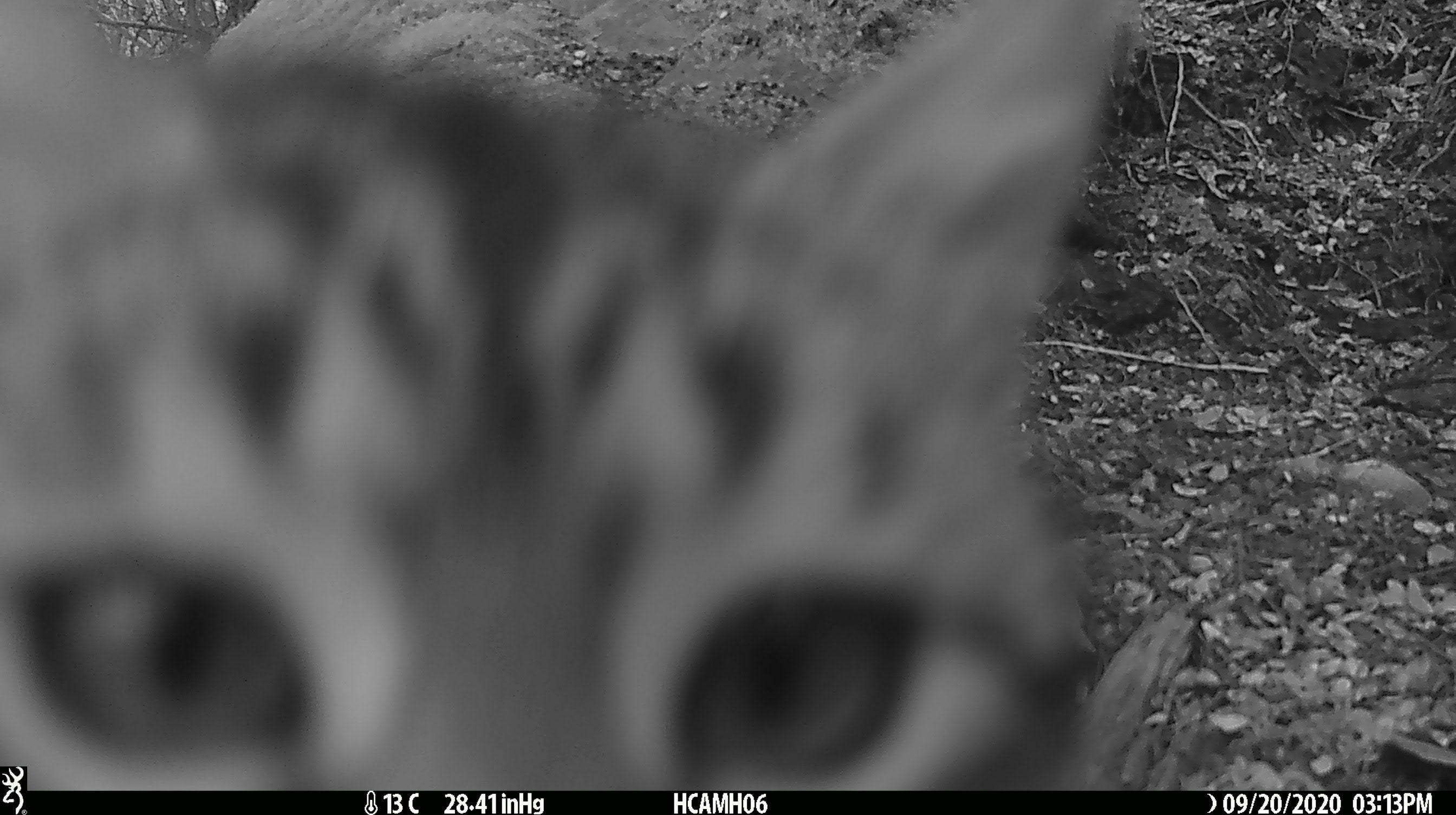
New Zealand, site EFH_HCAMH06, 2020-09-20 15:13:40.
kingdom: Animalia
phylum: Chordata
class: Mammalia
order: Carnivora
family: Felidae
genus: Felis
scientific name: Felis catus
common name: domestic cat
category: cat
Cat (domestic cat) (Felis catus).